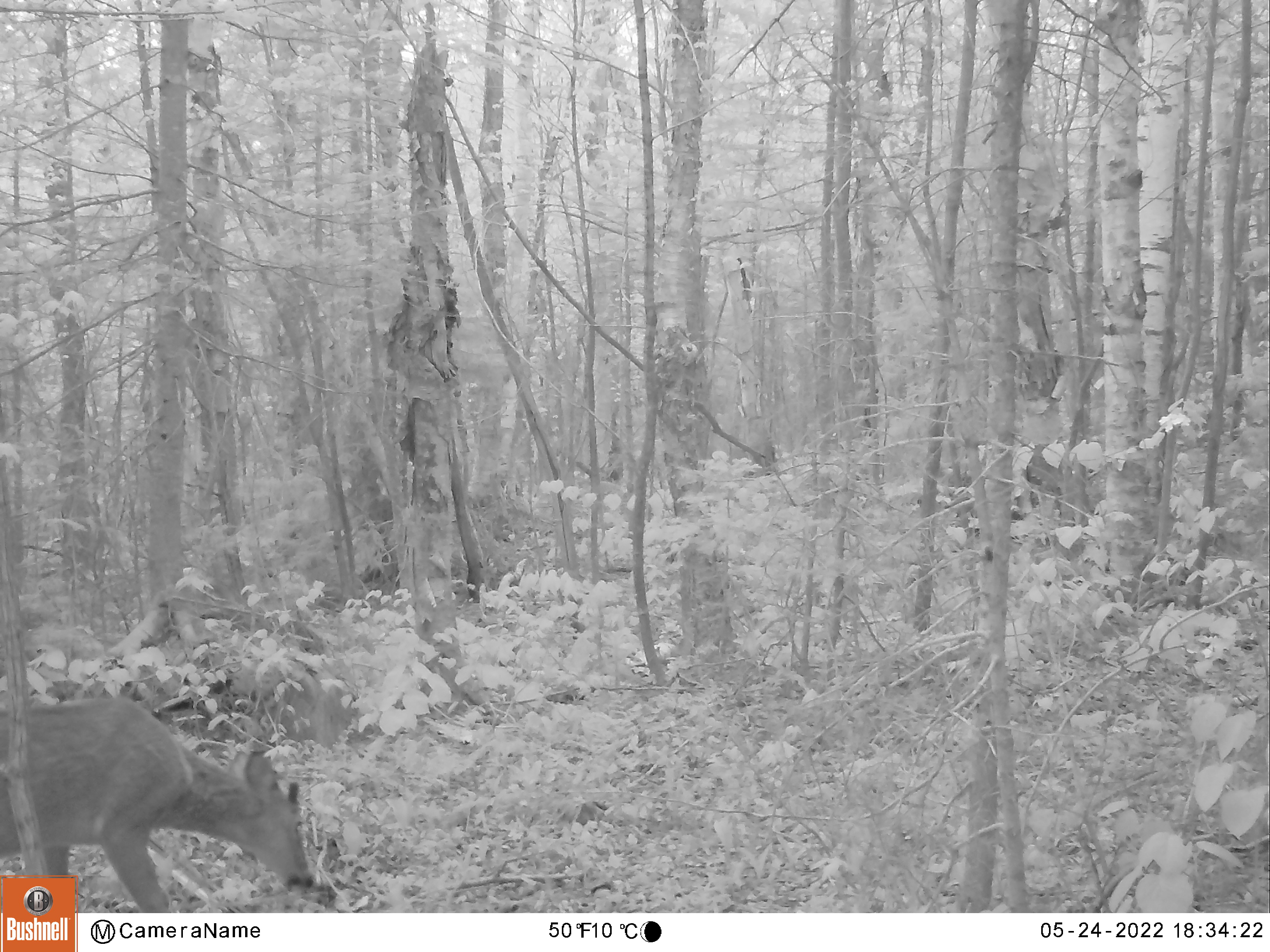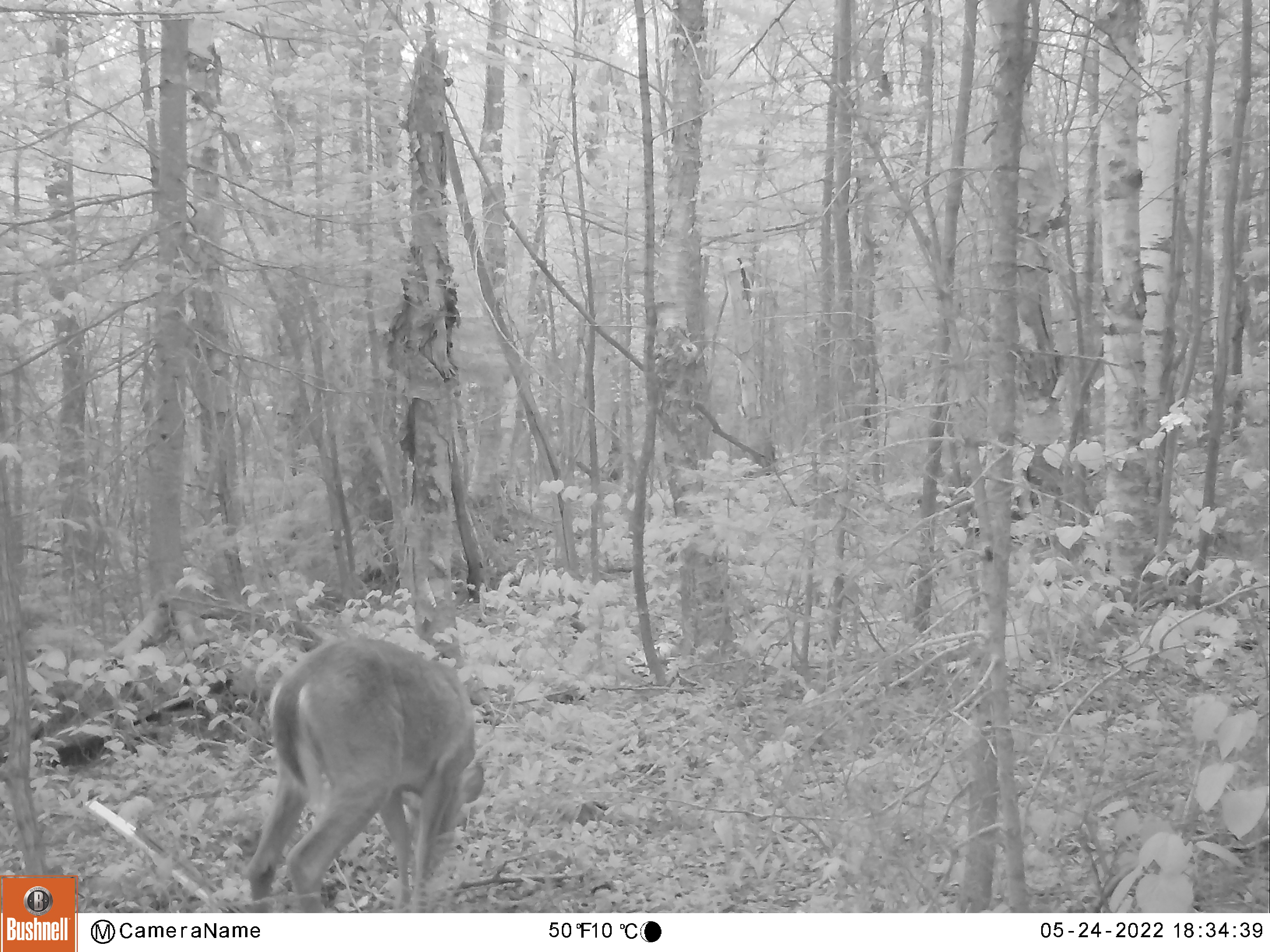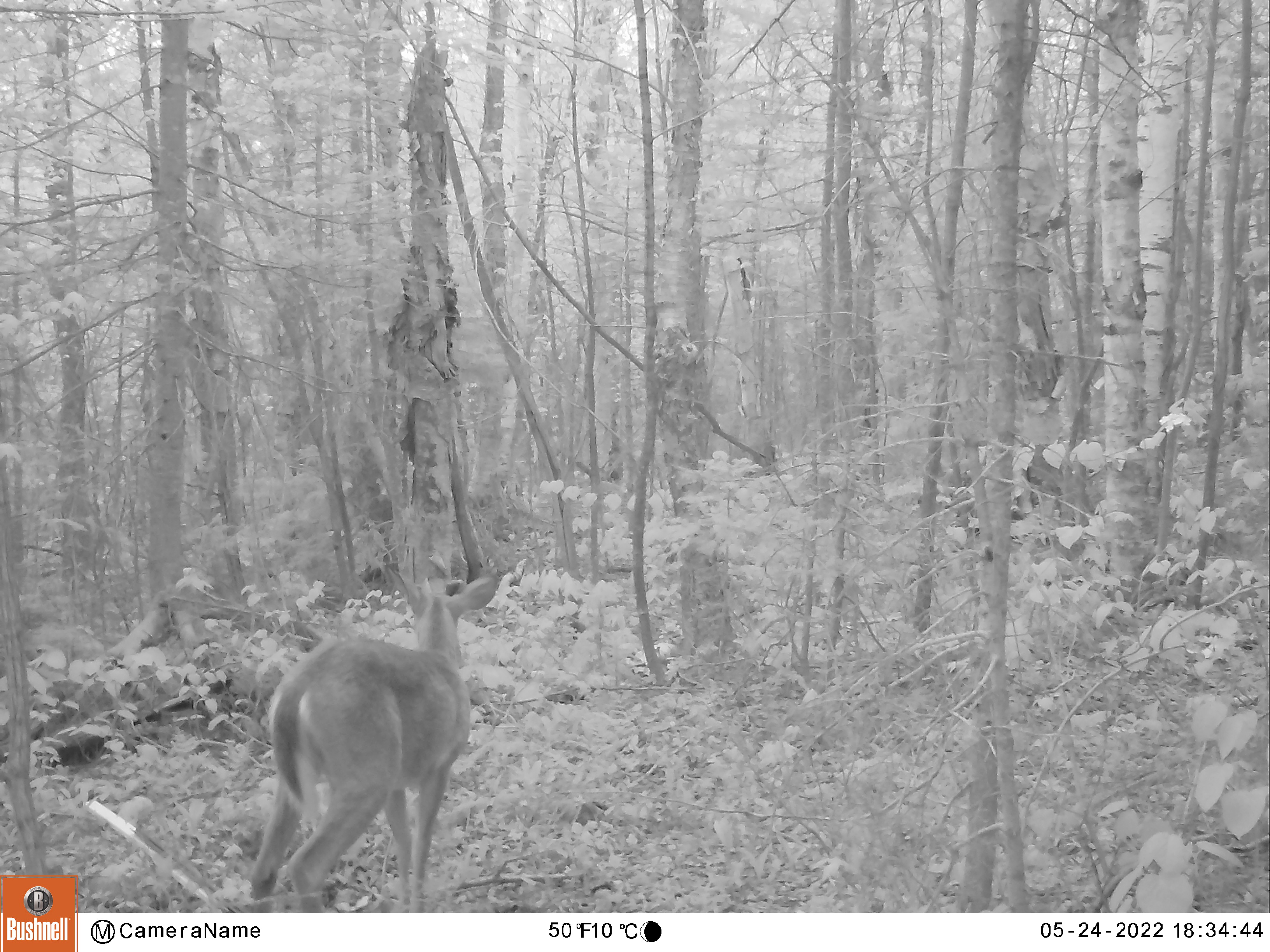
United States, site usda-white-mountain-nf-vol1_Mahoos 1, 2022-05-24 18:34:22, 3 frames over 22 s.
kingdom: Animalia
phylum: Chordata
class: Mammalia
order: Artiodactyla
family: Cervidae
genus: Odocoileus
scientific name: Odocoileus virginianus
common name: white-tailed deer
White-tailed deer (Odocoileus virginianus).